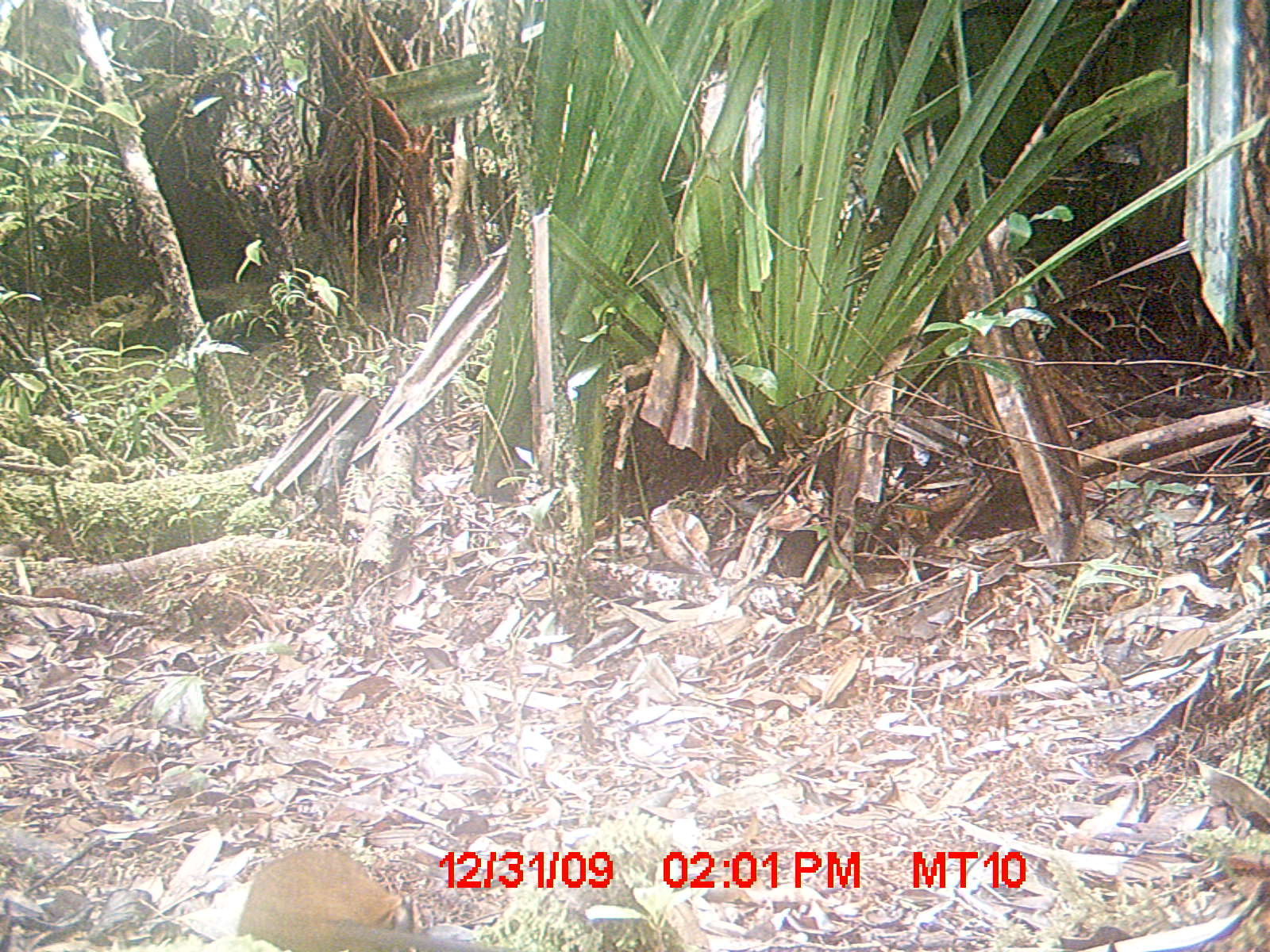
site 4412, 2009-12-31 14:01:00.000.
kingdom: Animalia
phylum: Chordata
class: Mammalia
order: Rodentia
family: Nesomyidae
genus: Hypogeomys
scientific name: Hypogeomys antimena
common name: malagasy giant rat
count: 1